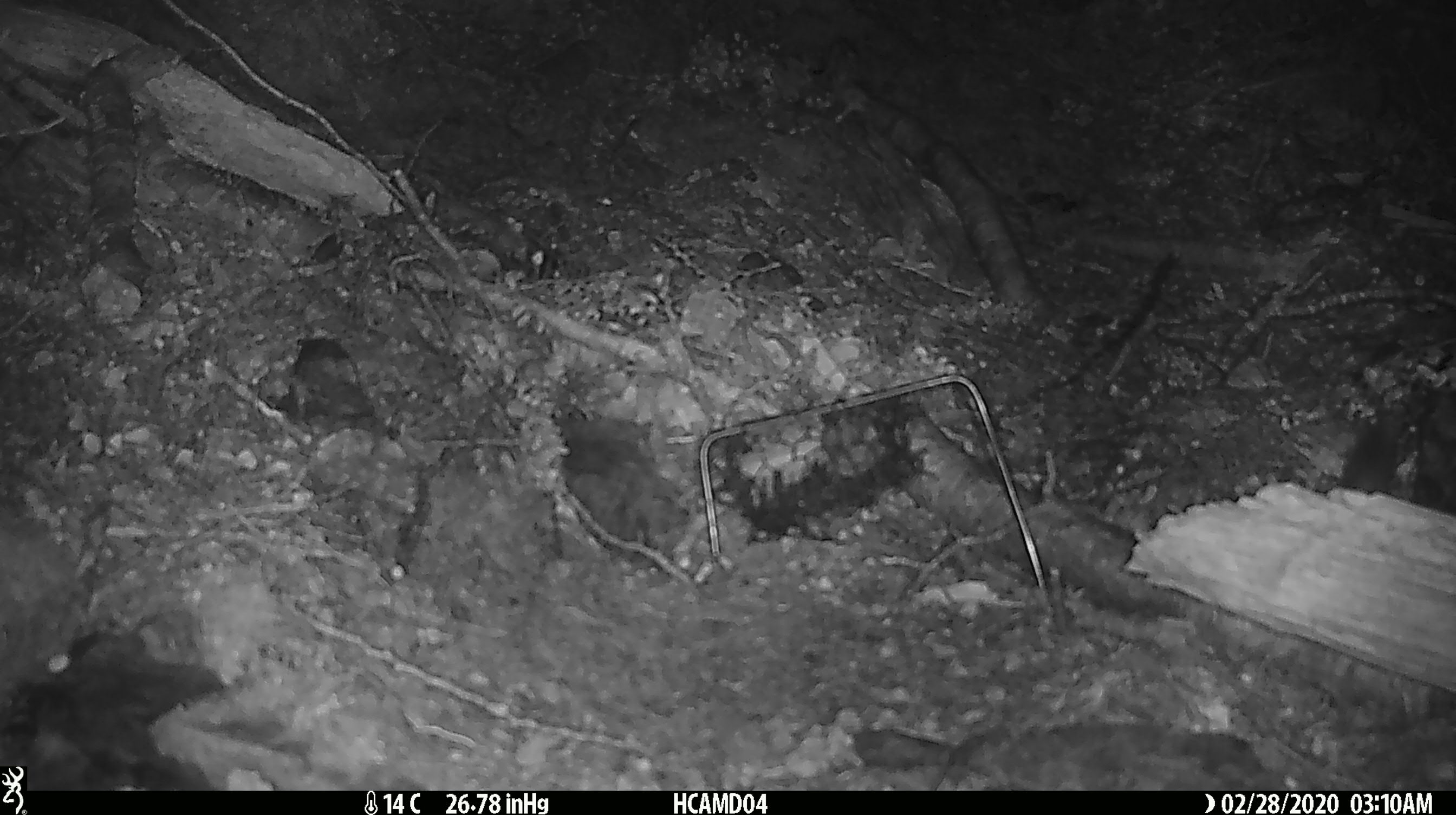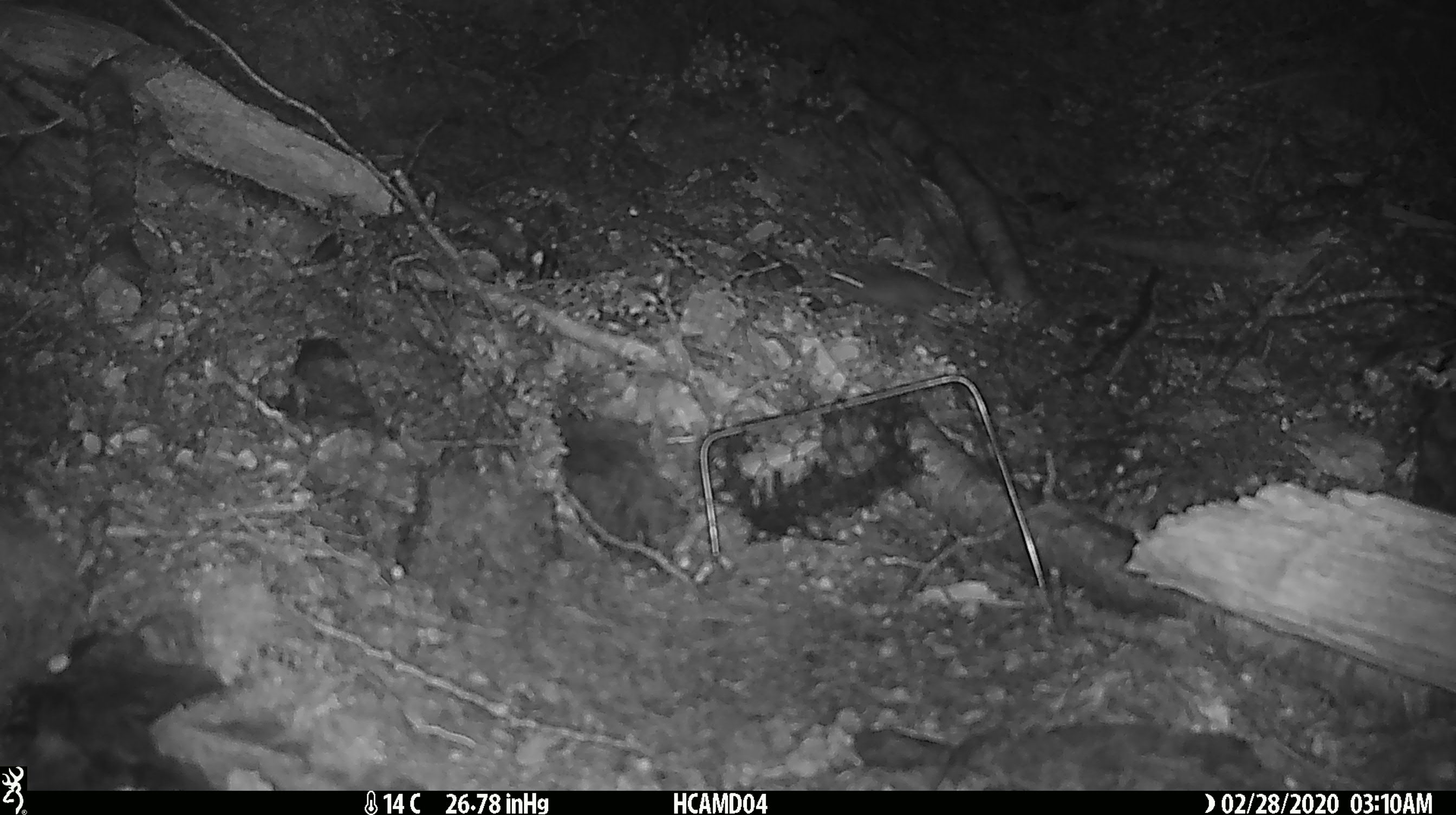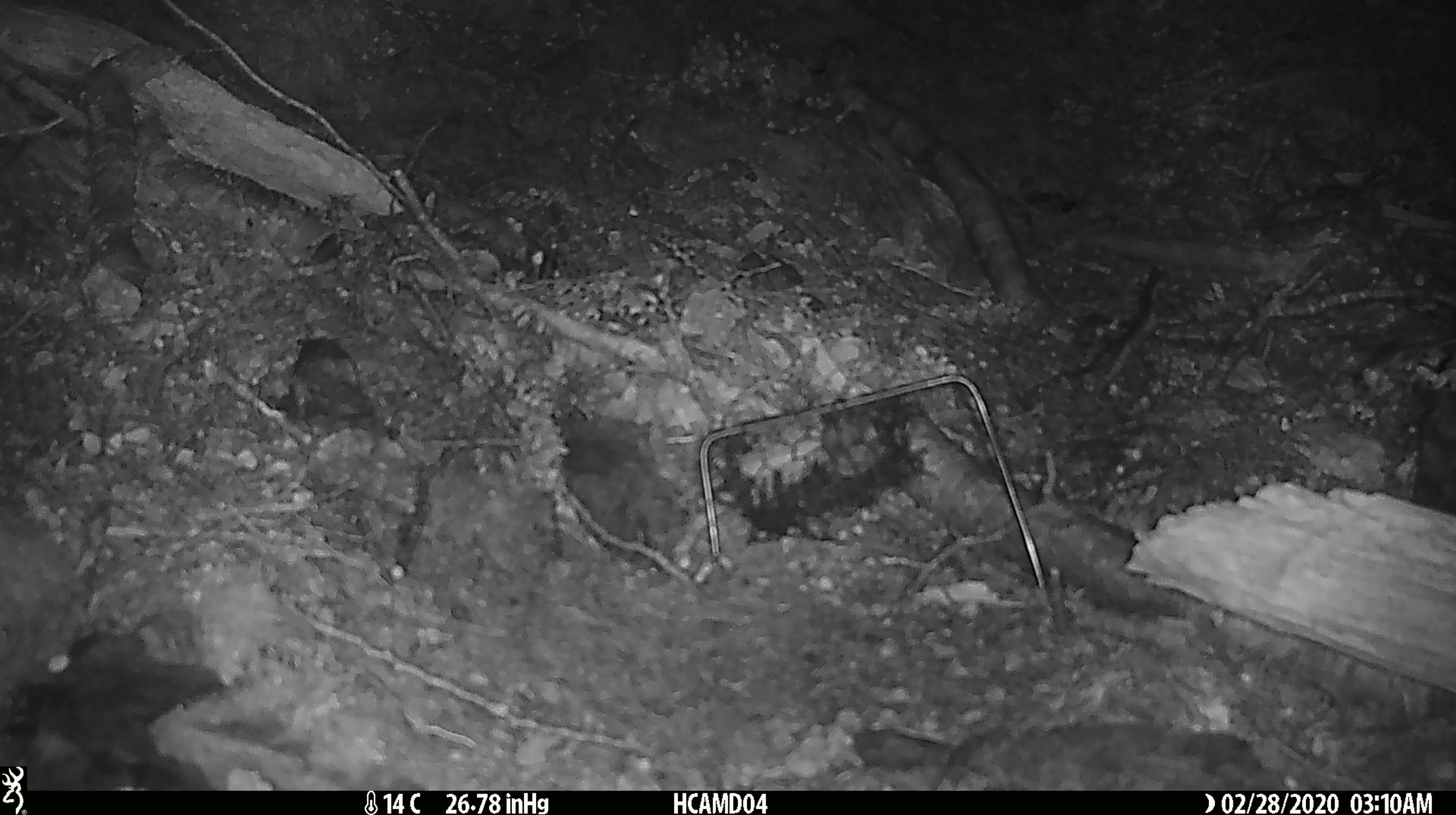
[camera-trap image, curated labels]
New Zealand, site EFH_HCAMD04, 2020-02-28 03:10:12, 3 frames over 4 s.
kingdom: Animalia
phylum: Chordata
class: Mammalia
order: Rodentia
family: Muridae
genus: Mus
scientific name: Mus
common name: mouse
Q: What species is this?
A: Mouse (Mus).